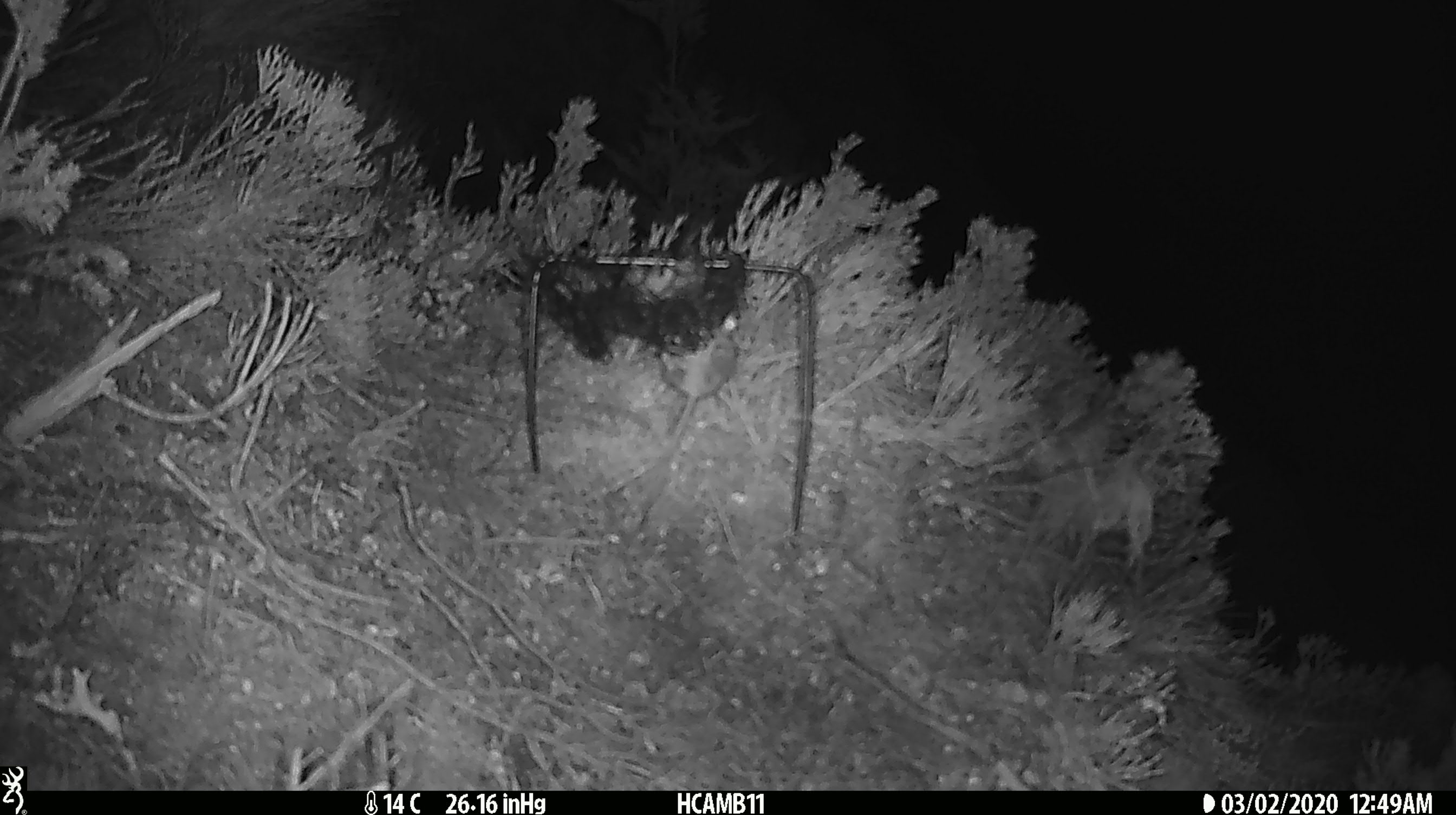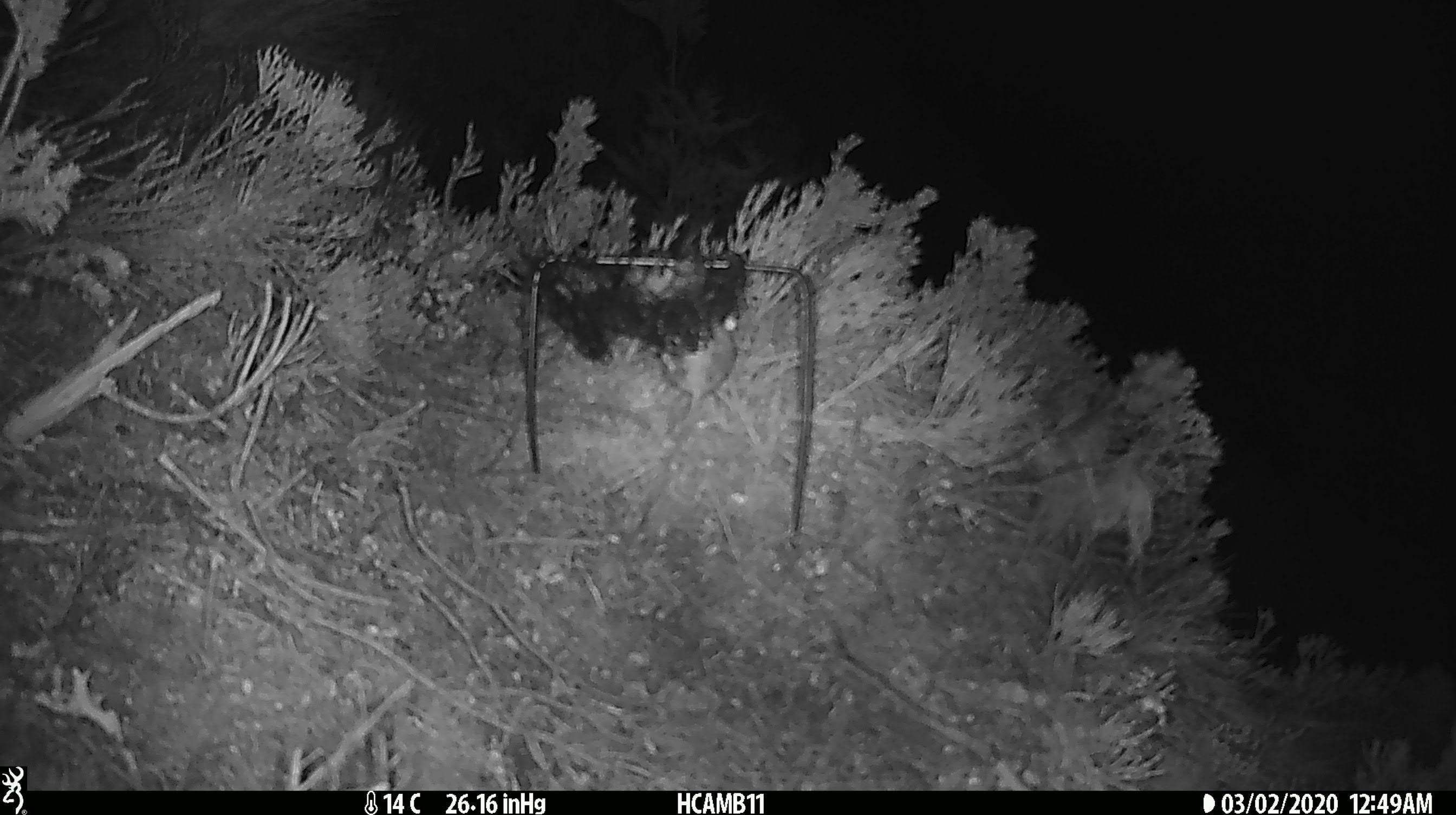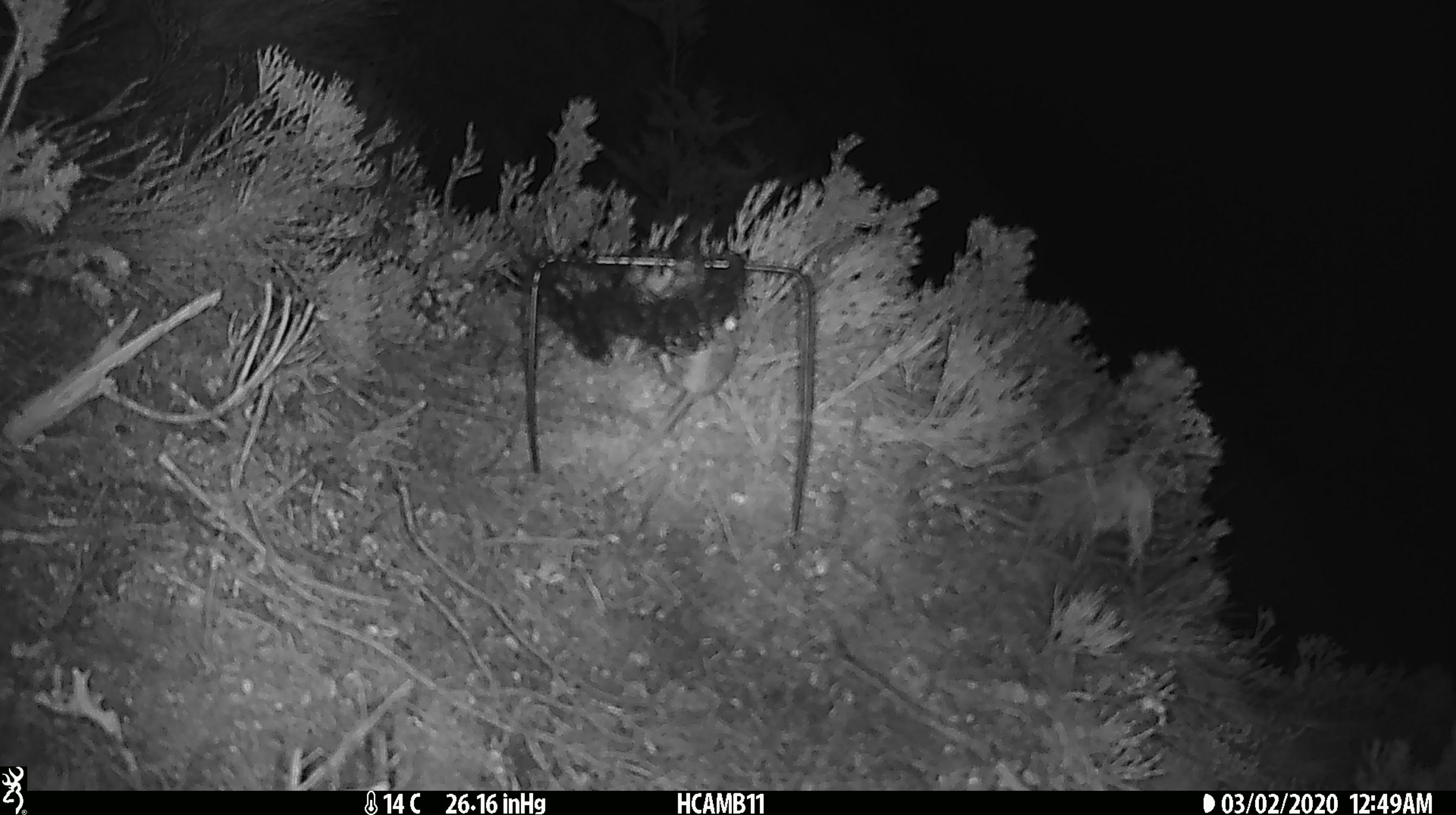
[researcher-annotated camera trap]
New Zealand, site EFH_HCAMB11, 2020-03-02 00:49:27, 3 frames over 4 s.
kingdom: Animalia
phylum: Chordata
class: Mammalia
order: Rodentia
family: Muridae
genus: Mus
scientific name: Mus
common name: mouse